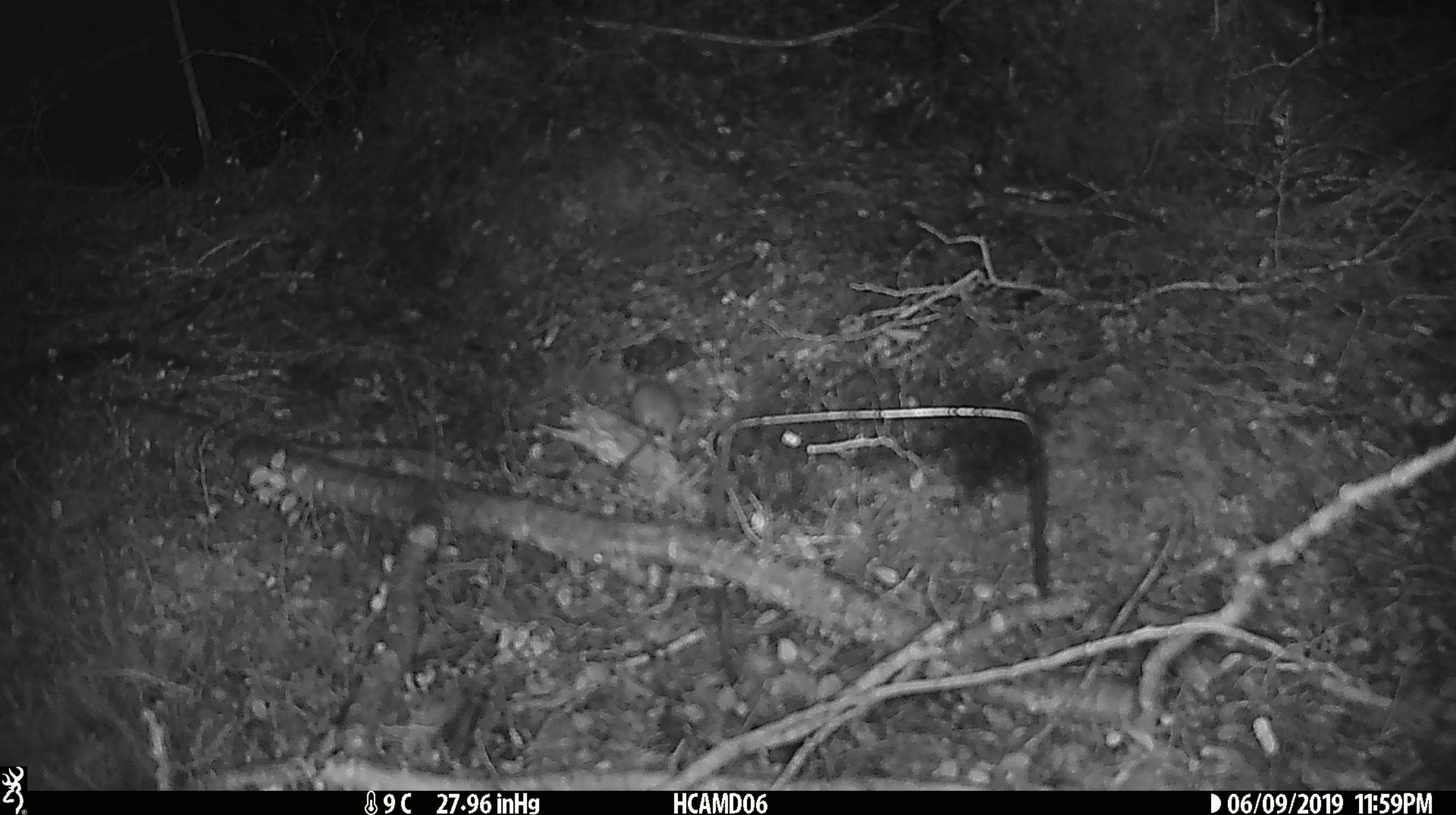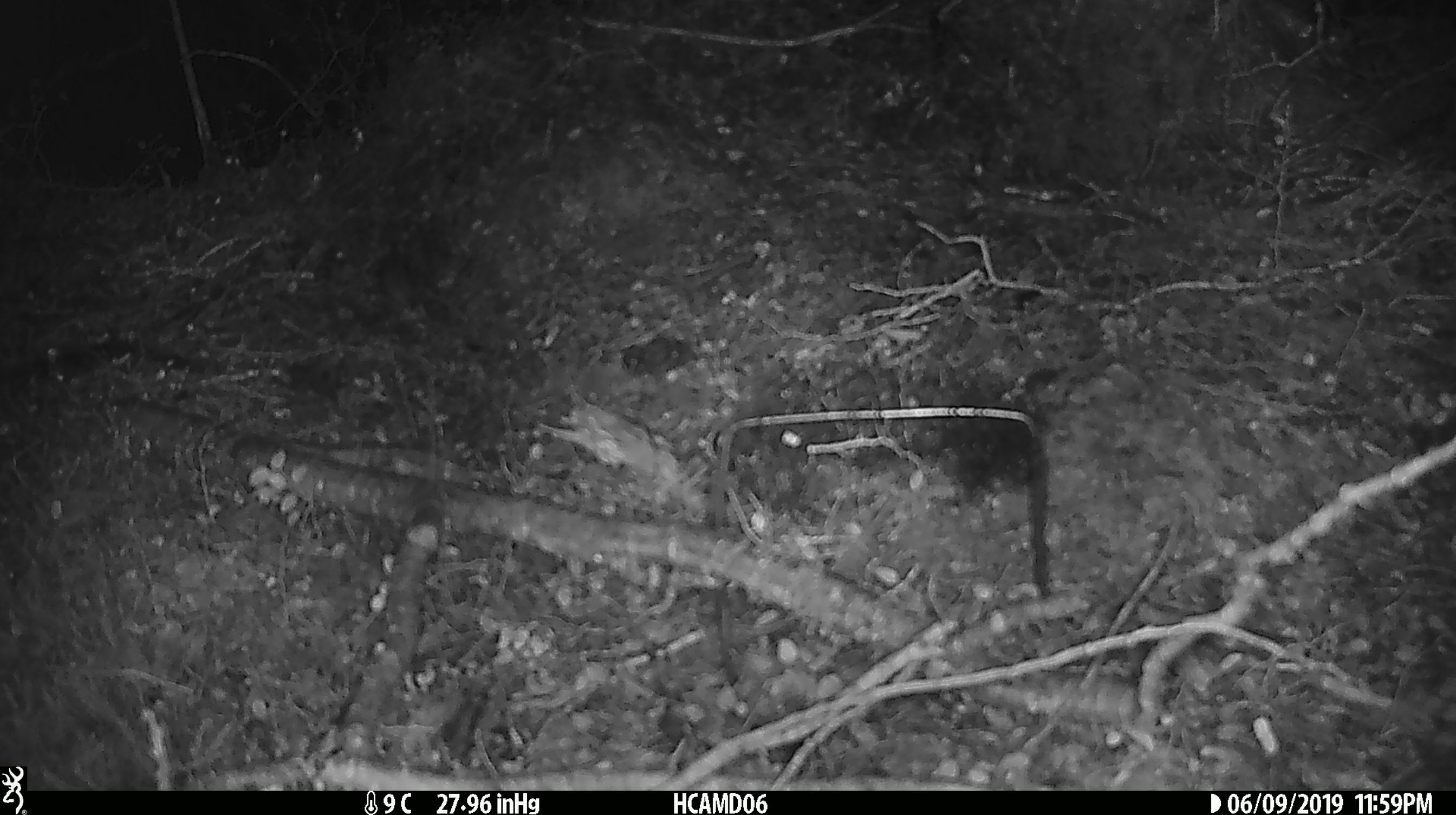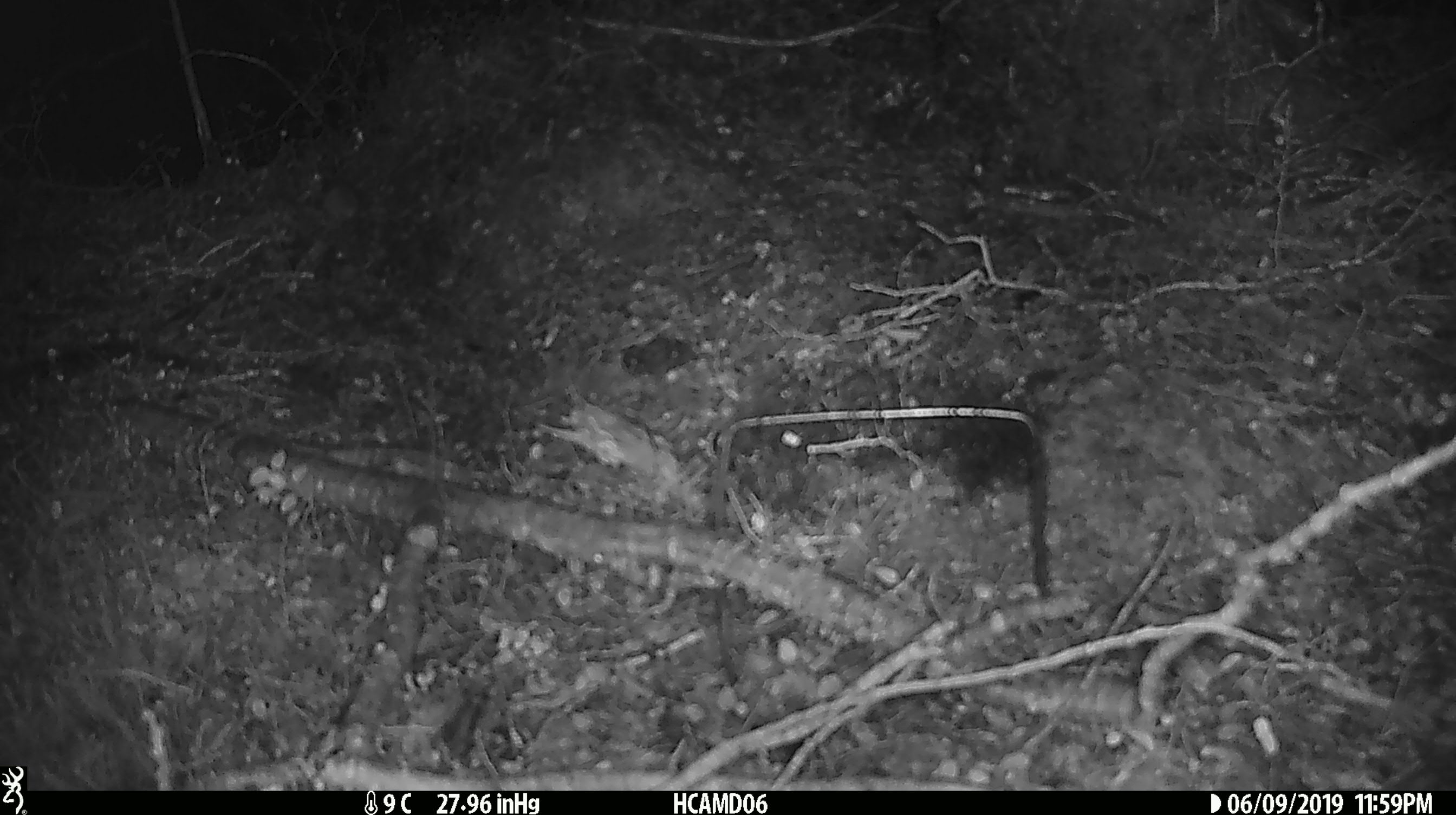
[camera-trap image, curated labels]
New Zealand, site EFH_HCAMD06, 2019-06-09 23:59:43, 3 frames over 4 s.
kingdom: Animalia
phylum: Chordata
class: Mammalia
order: Rodentia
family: Muridae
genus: Mus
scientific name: Mus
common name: mouse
Mouse (Mus).